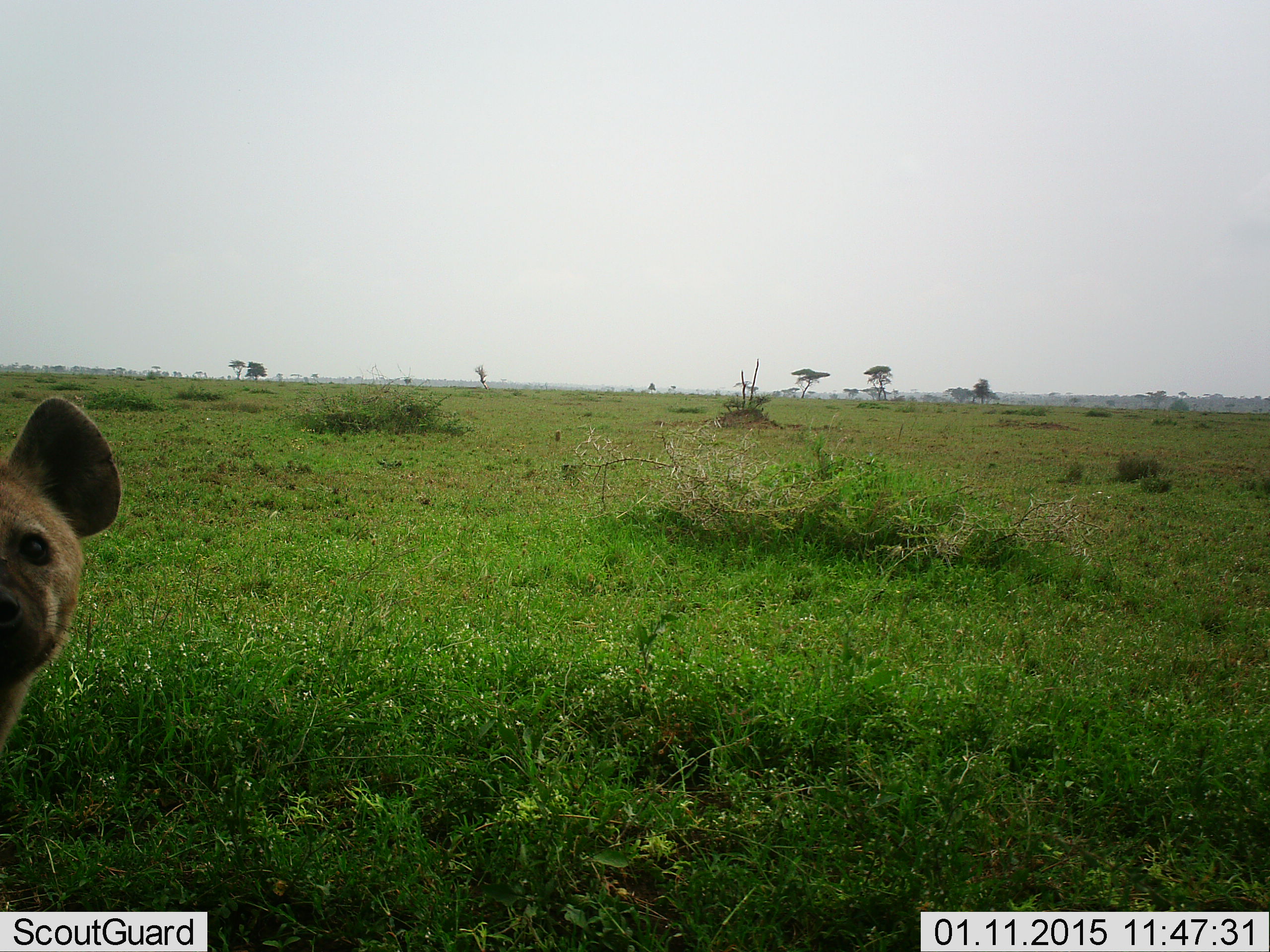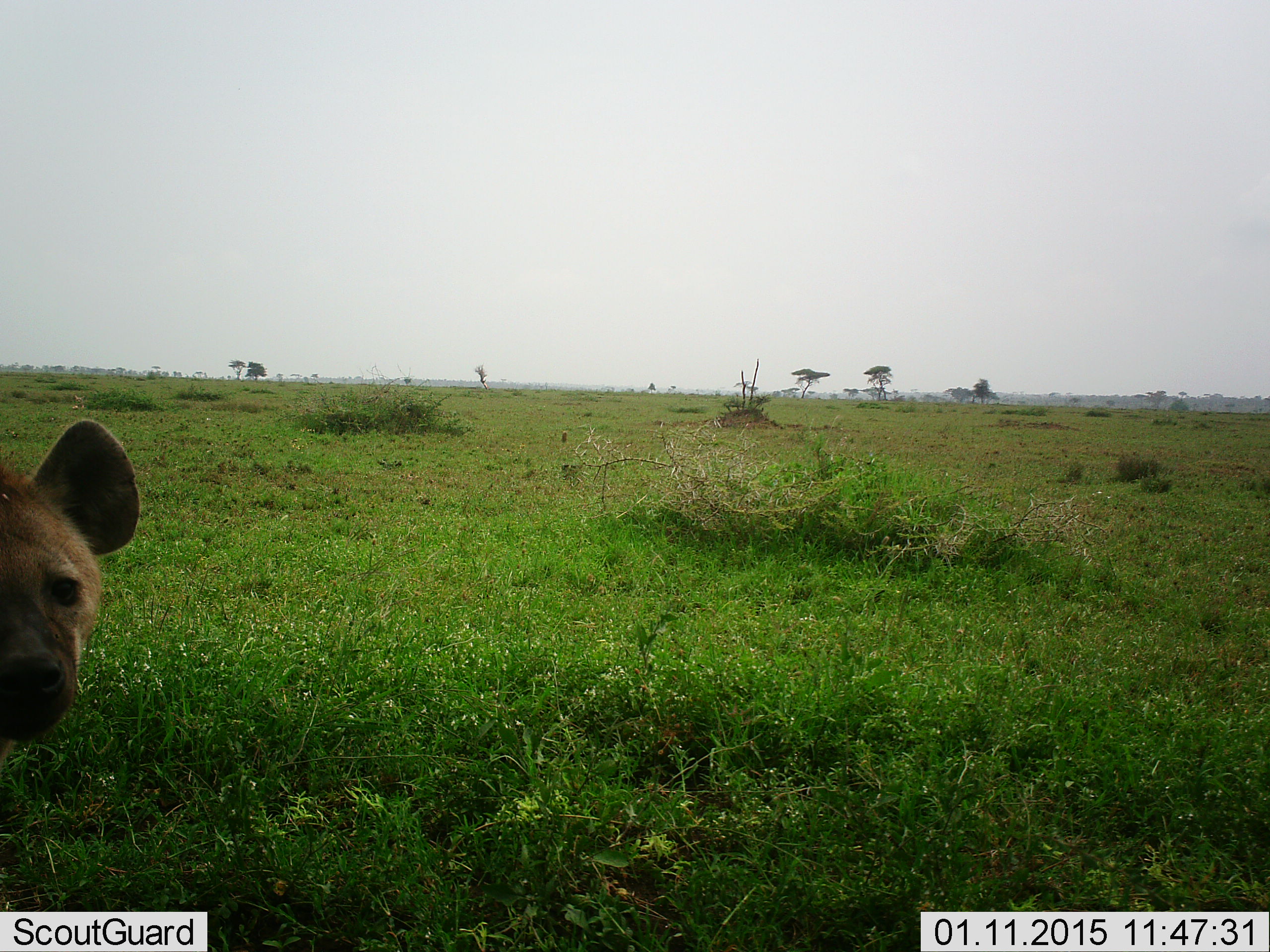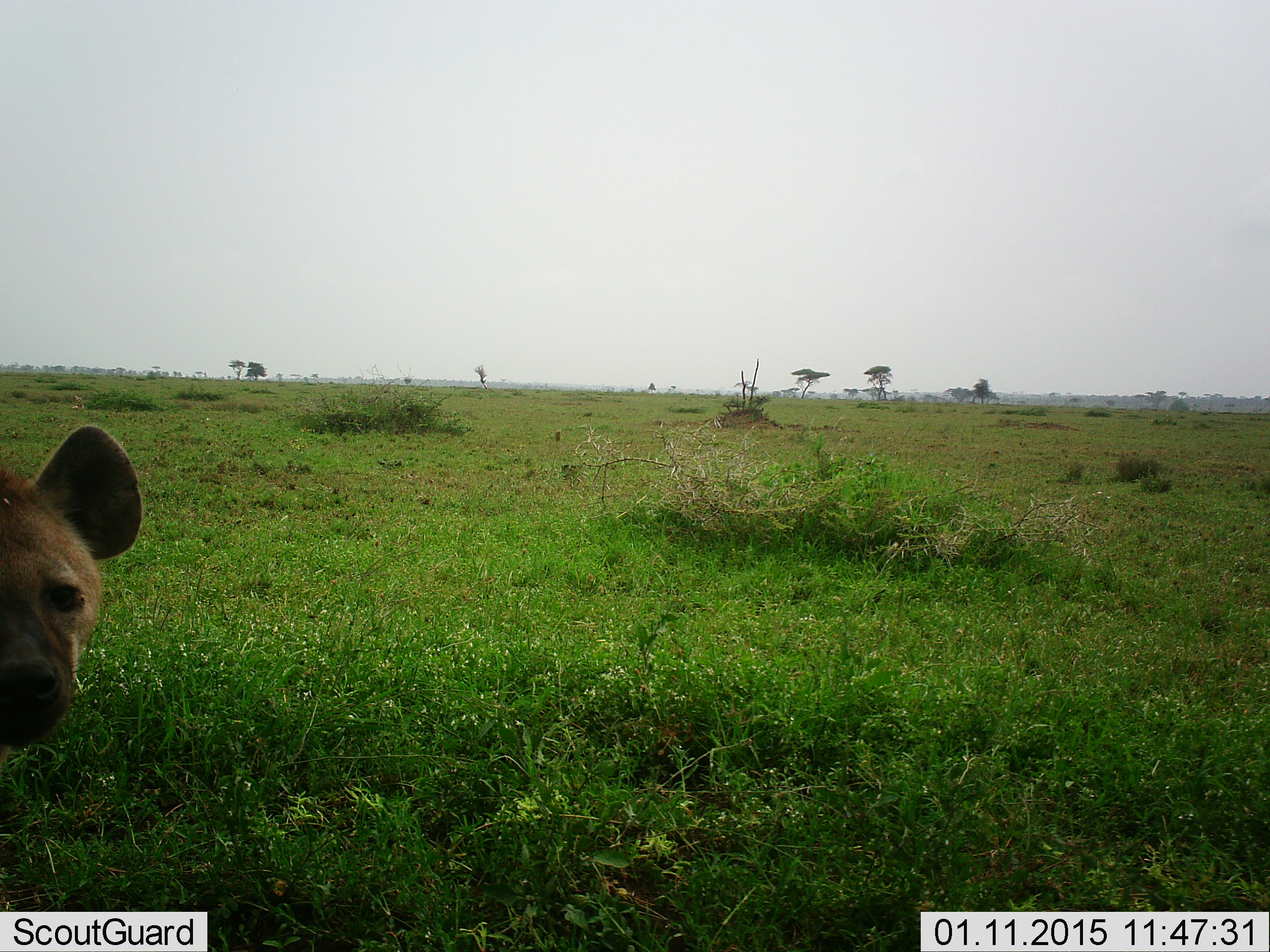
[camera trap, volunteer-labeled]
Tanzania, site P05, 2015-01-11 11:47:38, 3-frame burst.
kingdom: Animalia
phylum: Chordata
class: Mammalia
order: Carnivora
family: Hyaenidae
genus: Crocuta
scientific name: Crocuta crocuta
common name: spotted hyena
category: hyenaspotted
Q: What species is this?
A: Hyenaspotted (spotted hyena) (Crocuta crocuta).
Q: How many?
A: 1.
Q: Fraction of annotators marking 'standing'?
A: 90%.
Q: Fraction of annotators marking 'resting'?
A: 0%.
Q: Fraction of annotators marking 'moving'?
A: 0%.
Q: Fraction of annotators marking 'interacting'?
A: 20%.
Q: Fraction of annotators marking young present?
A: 0%.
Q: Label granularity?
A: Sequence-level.